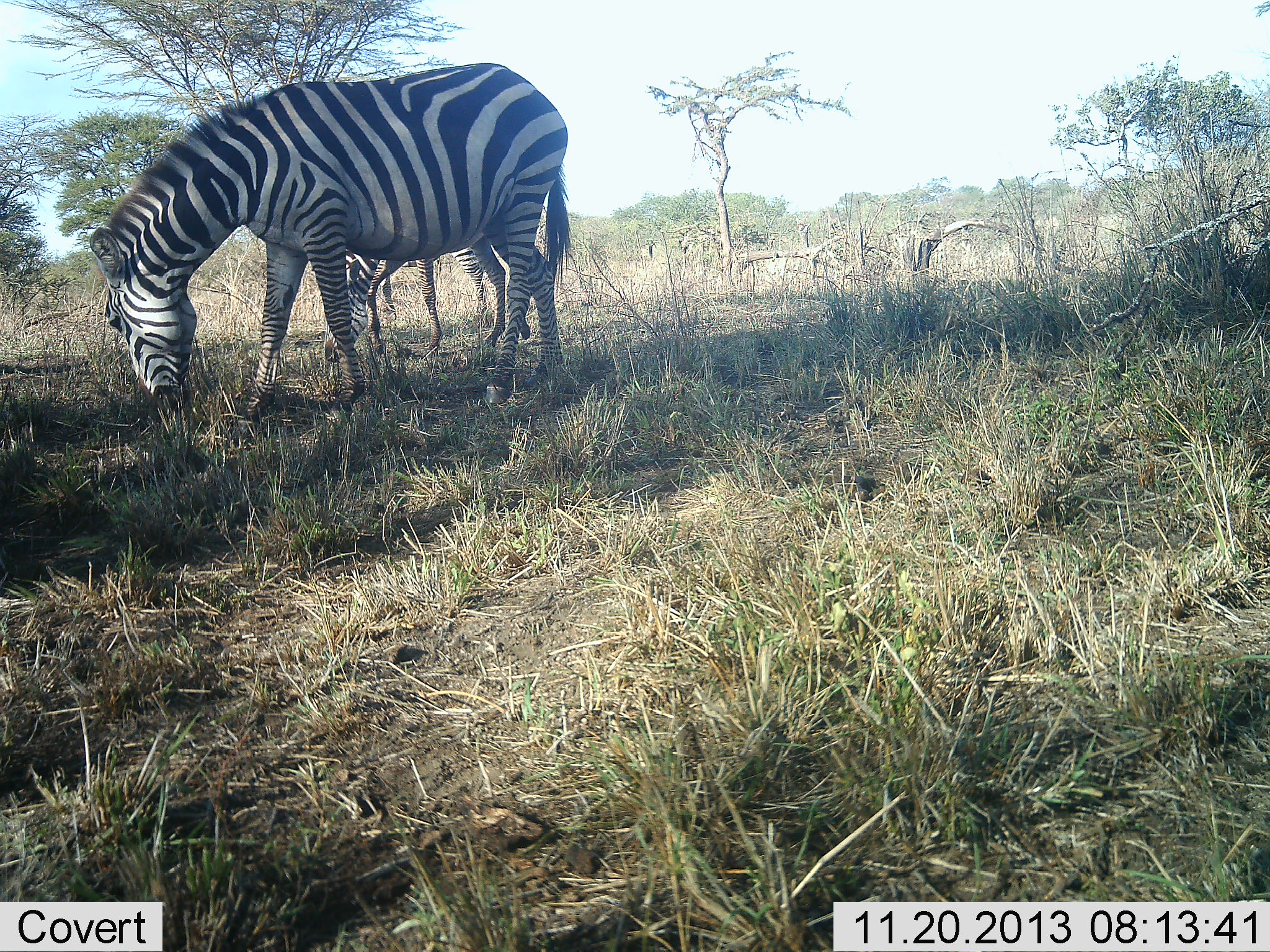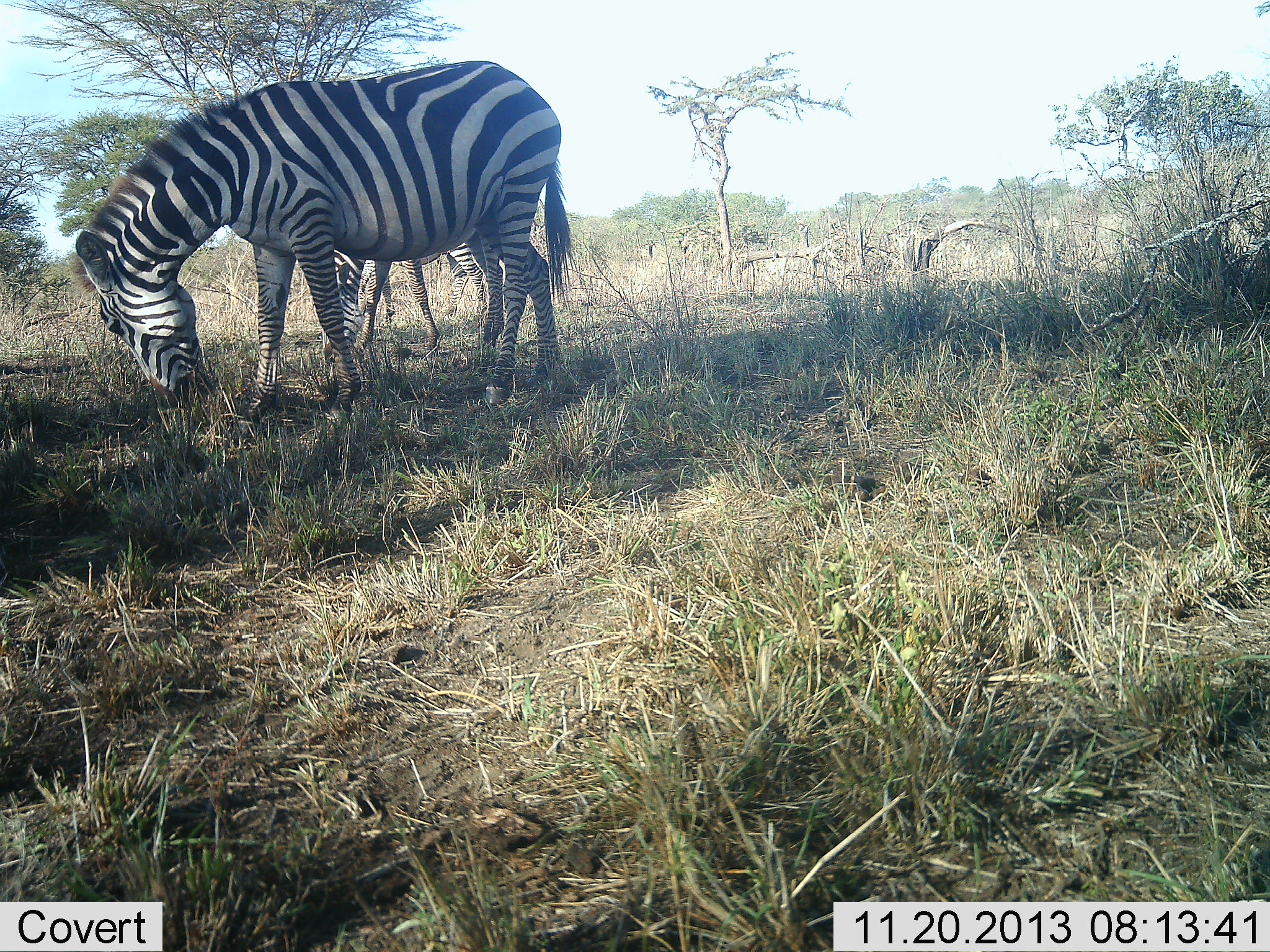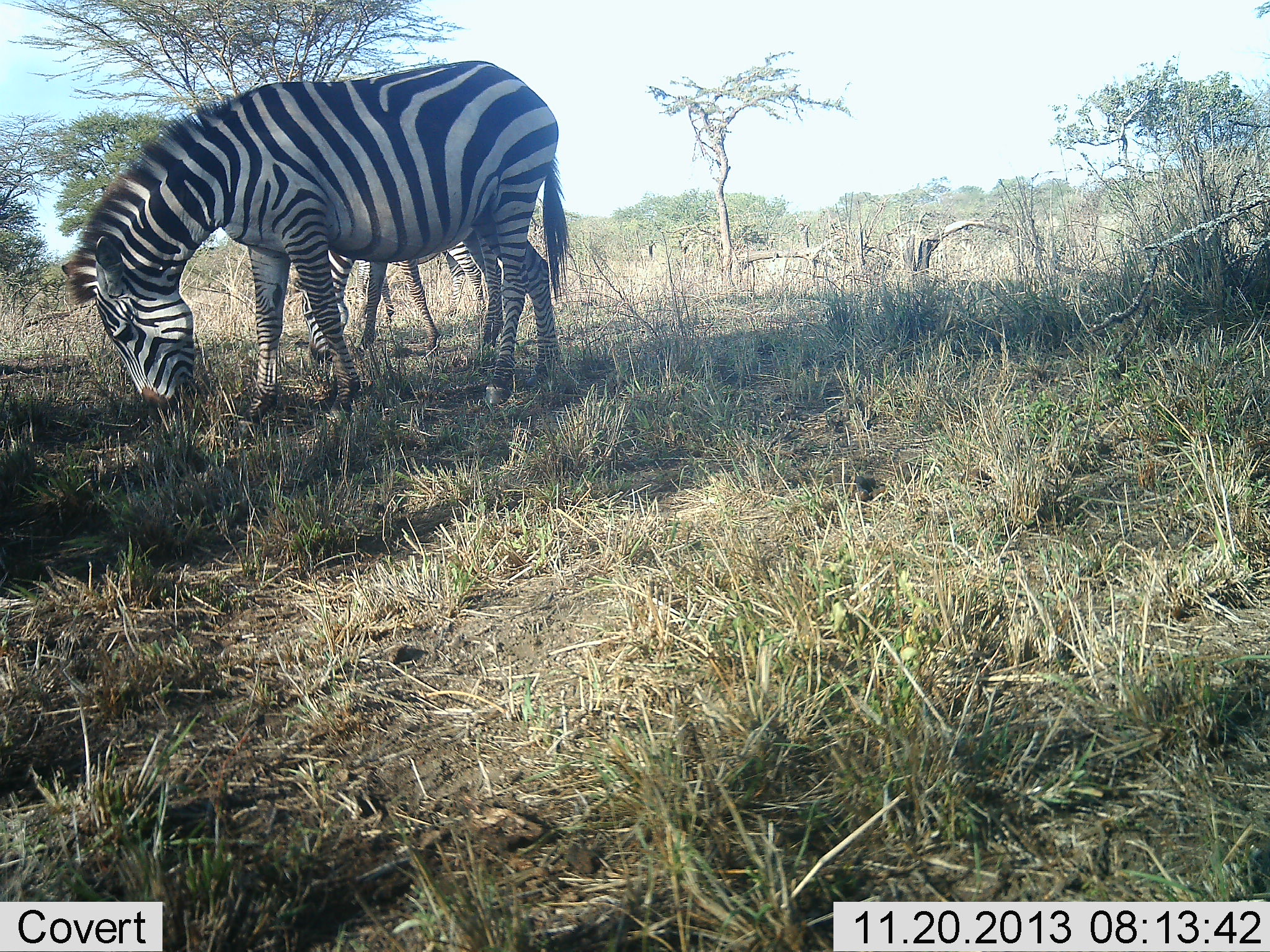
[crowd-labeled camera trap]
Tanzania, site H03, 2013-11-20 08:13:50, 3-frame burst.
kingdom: Animalia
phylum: Chordata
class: Mammalia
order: Perissodactyla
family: Equidae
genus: Equus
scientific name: Equus quagga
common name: plains zebra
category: zebra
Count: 2.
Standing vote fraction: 30%.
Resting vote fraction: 0%.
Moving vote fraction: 0%.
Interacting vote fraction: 0%.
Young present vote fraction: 10%.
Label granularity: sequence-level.